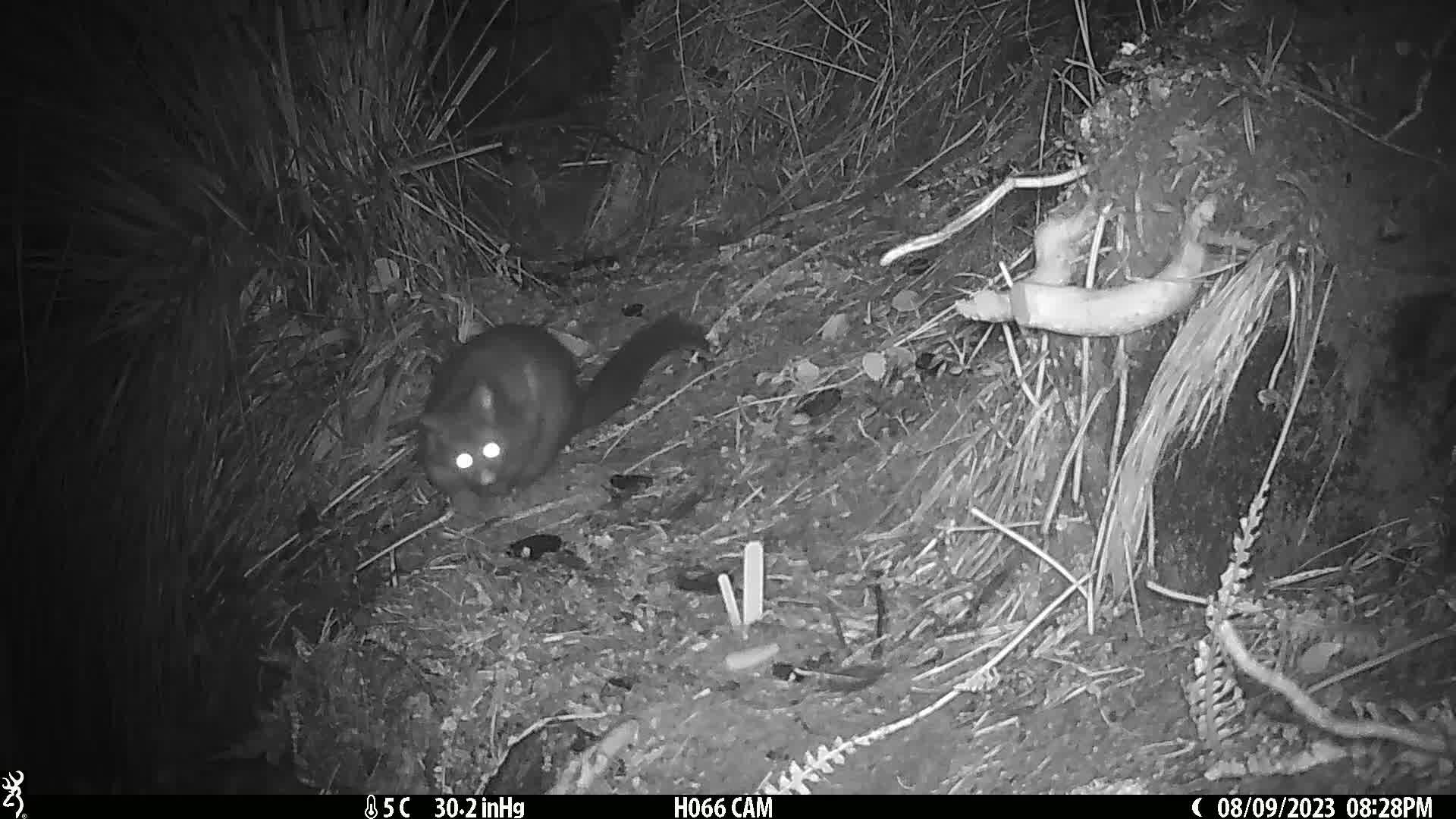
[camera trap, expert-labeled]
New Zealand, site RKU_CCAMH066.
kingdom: Animalia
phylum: Chordata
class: Mammalia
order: Diprotodontia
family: Phalangeridae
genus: Trichosurus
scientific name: Trichosurus vulpecula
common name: common brushtail possum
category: possum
Possum (common brushtail possum) (Trichosurus vulpecula).